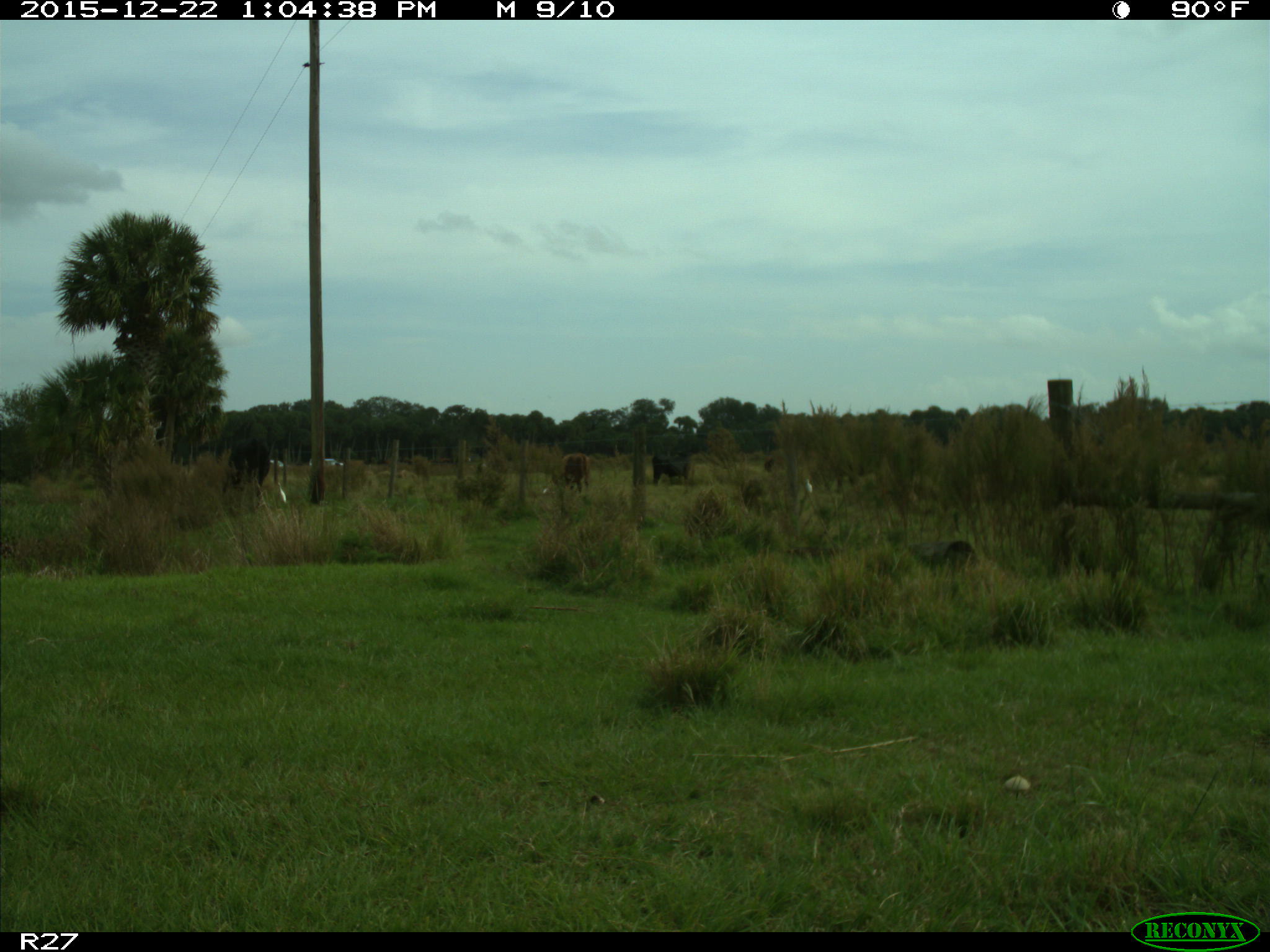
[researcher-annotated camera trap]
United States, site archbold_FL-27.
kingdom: Animalia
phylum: Chordata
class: Mammalia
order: Artiodactyla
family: Bovidae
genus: Bos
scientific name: Bos taurus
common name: domestic cow